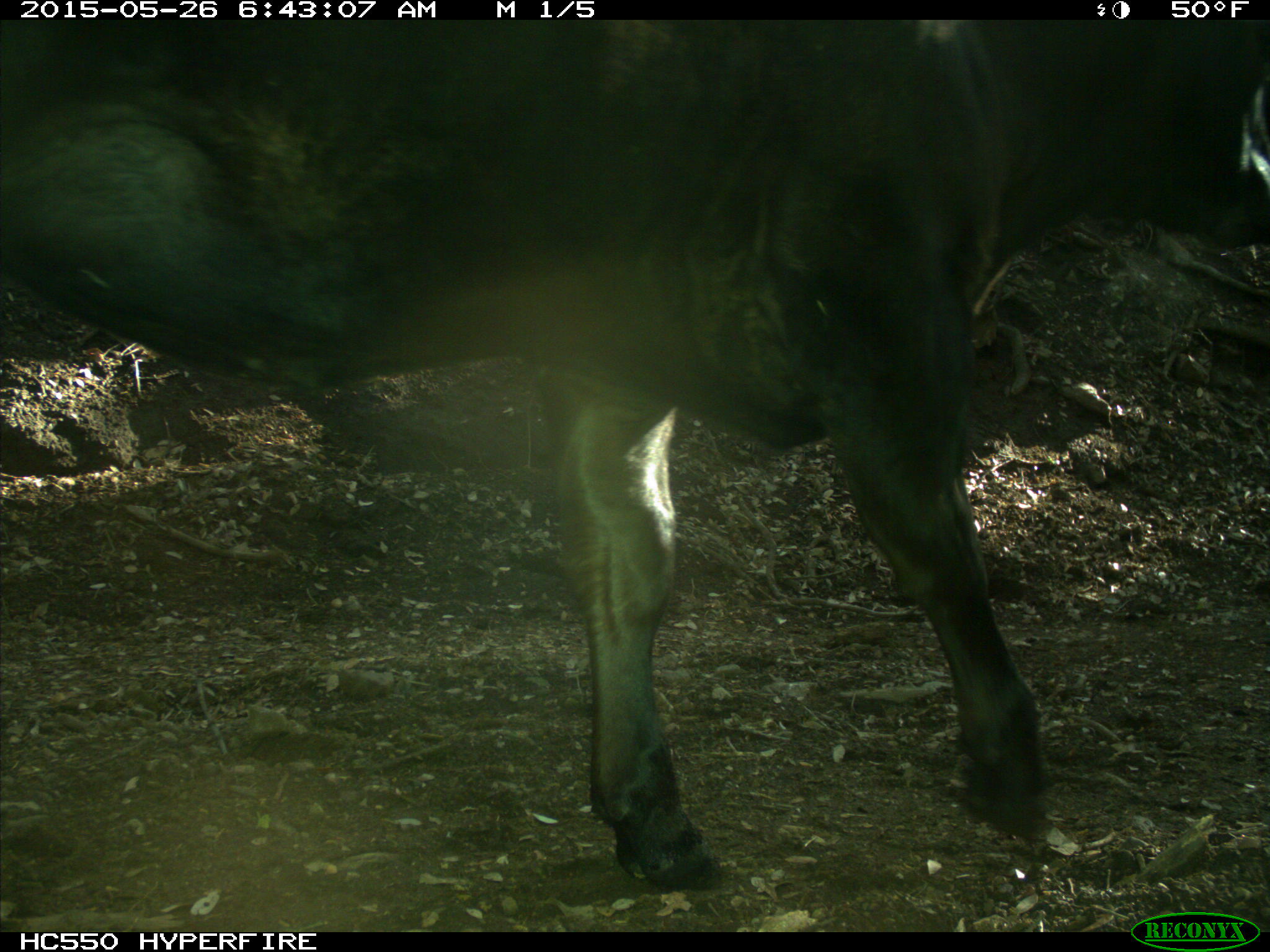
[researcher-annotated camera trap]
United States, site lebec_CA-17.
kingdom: Animalia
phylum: Chordata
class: Mammalia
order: Artiodactyla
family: Bovidae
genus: Bos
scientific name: Bos taurus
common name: domestic cow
Bos taurus (domestic cow).